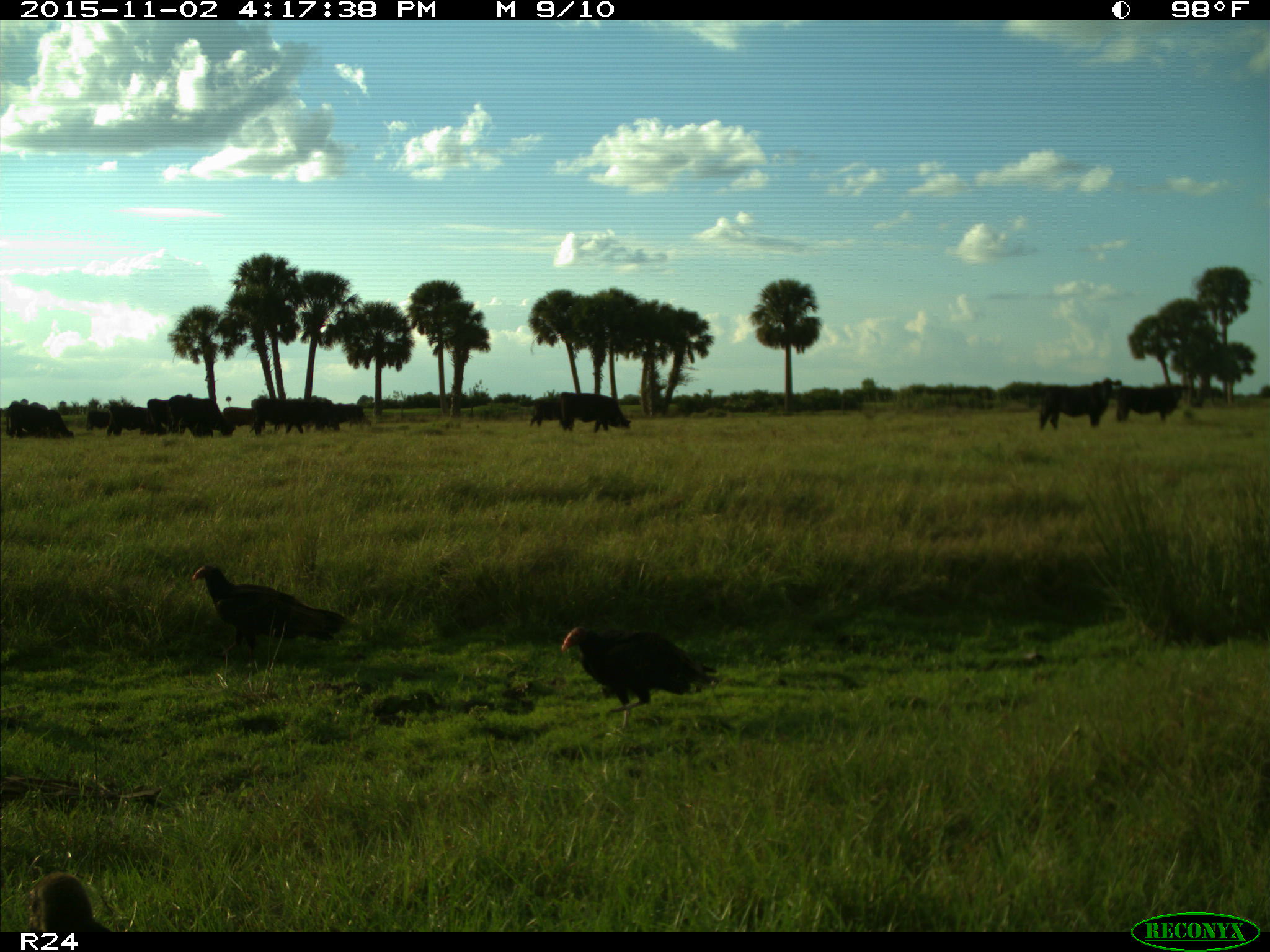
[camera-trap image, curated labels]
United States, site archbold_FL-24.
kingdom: Animalia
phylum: Chordata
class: Mammalia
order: Artiodactyla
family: Bovidae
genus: Bos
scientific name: Bos taurus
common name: domestic cow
Bos taurus (domestic cow).